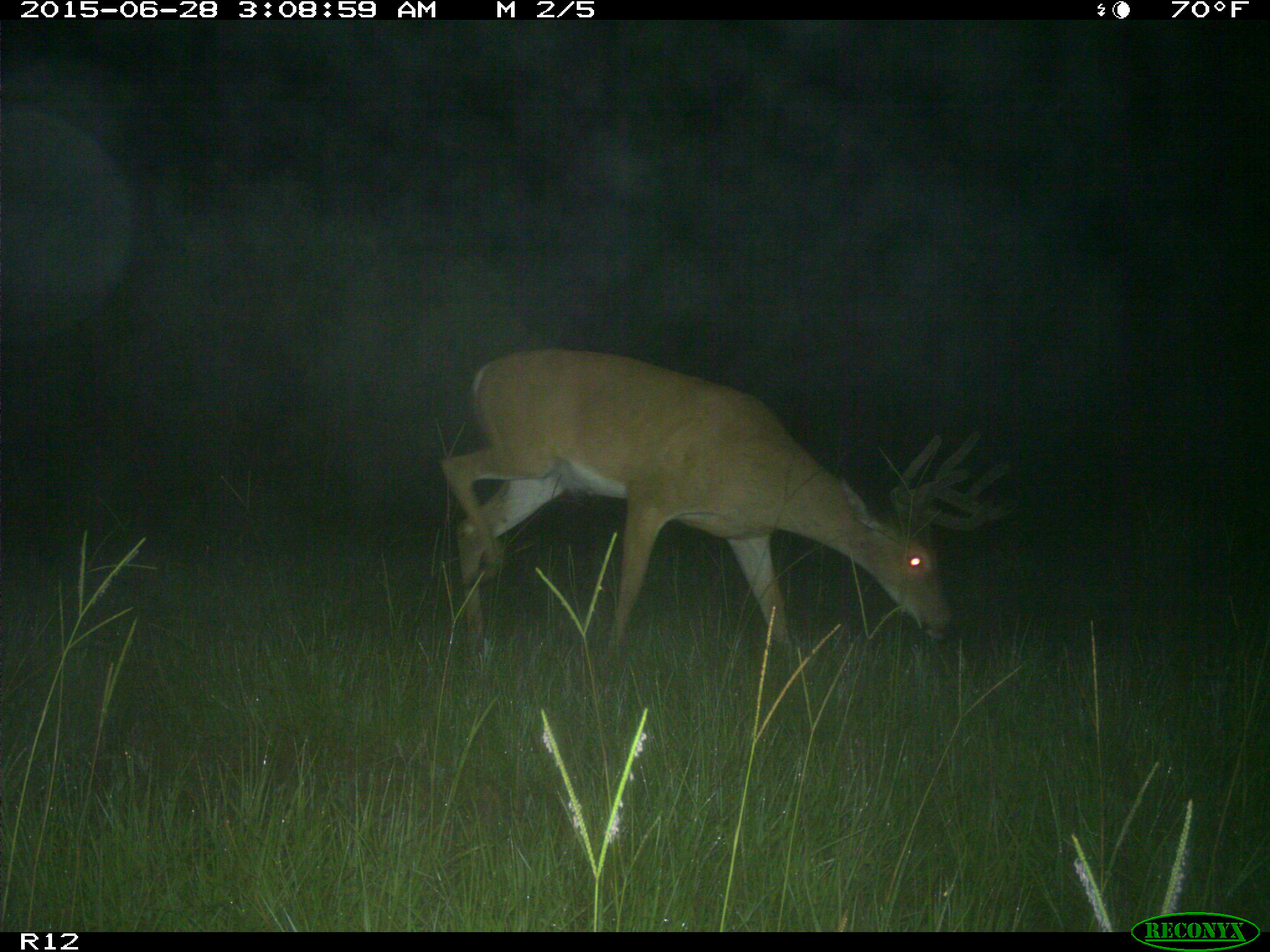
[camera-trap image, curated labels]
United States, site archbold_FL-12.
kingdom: Animalia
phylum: Chordata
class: Mammalia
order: Artiodactyla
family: Cervidae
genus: Odocoileus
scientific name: Odocoileus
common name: deer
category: unidentified deer